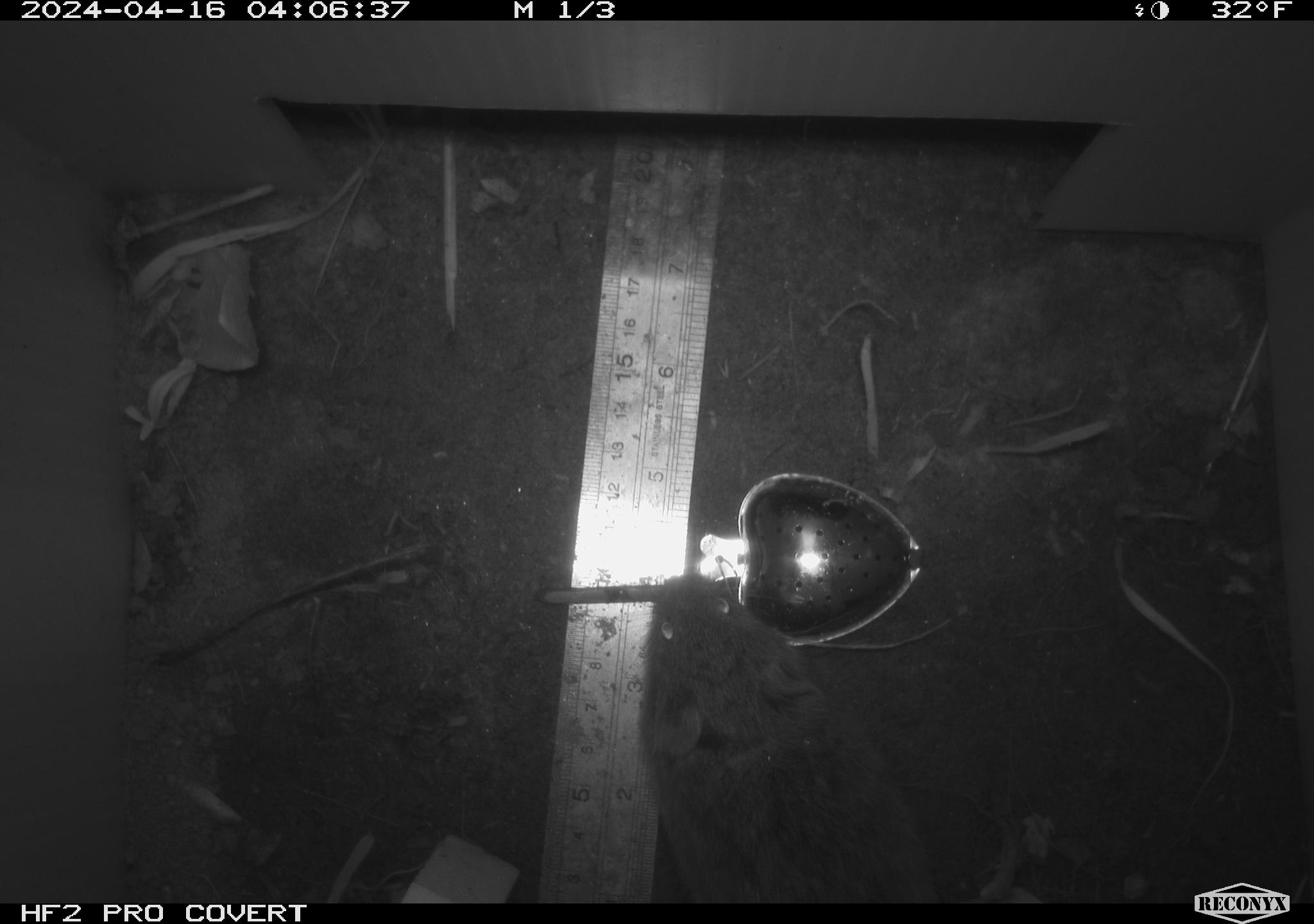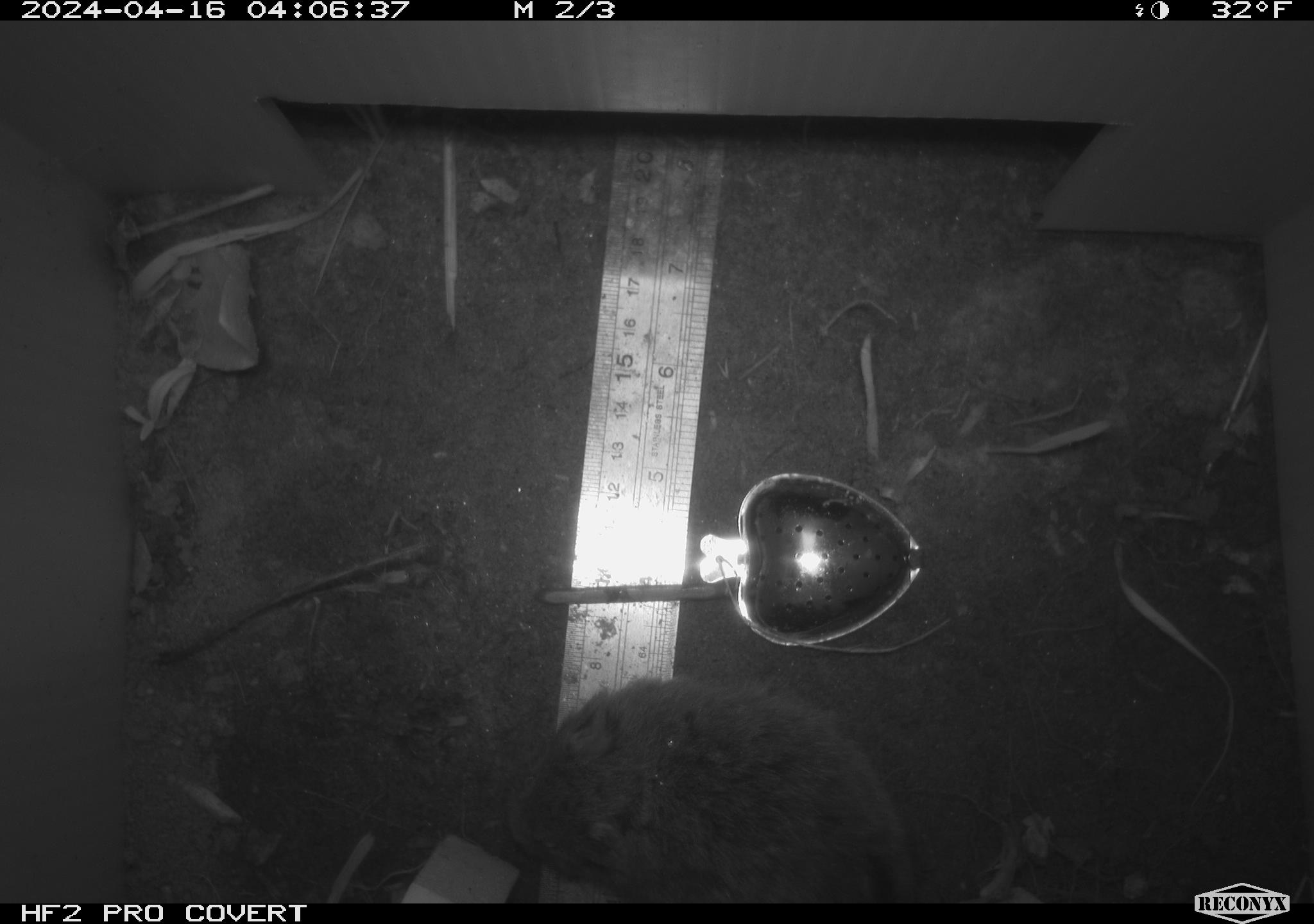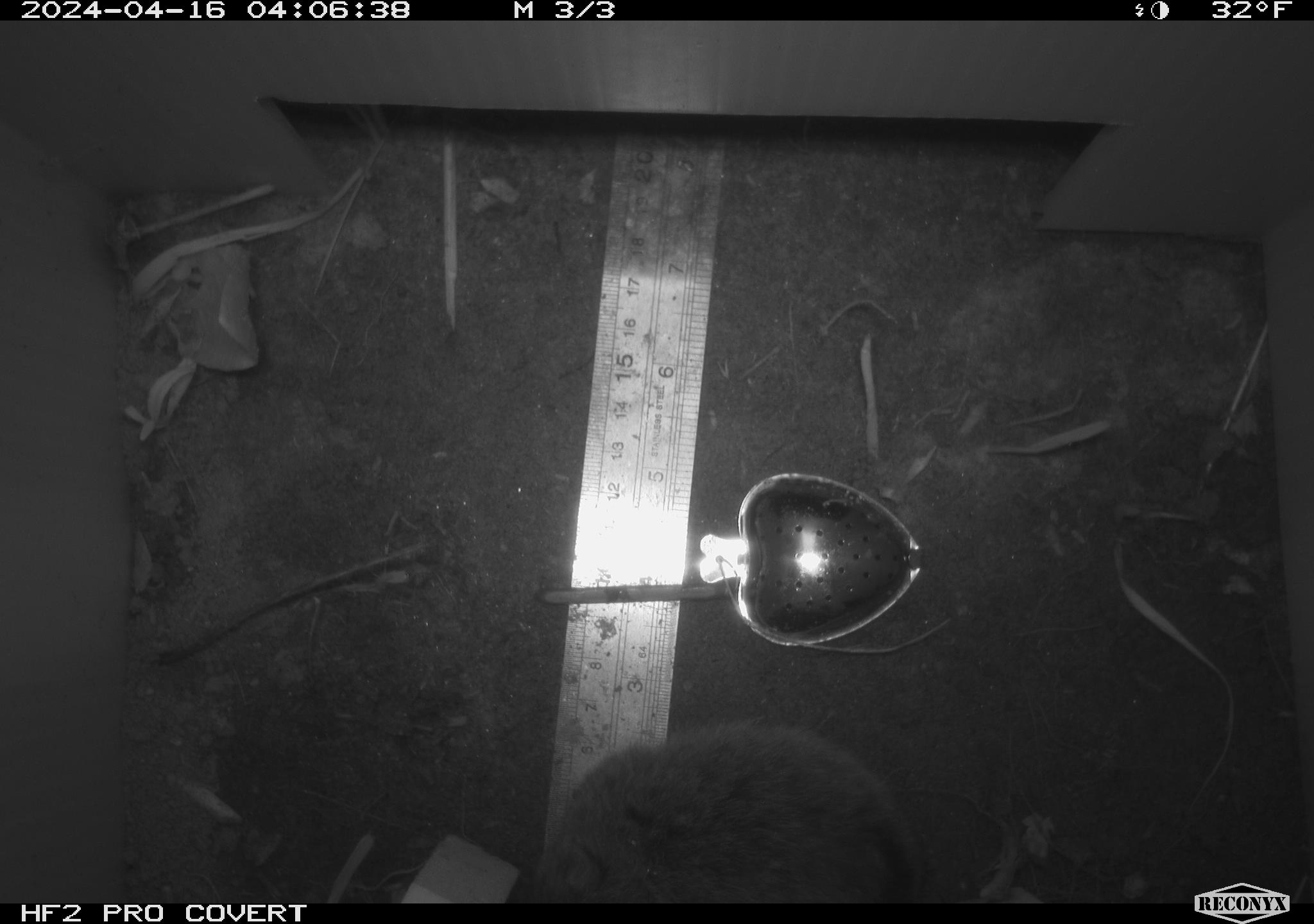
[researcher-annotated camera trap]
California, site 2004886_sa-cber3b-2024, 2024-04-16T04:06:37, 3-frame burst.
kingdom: Animalia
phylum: Chordata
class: Mammalia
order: Rodentia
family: Cricetidae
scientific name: Arvicolinae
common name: voles, lemmings, and muskrats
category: arvicolinae subfamily